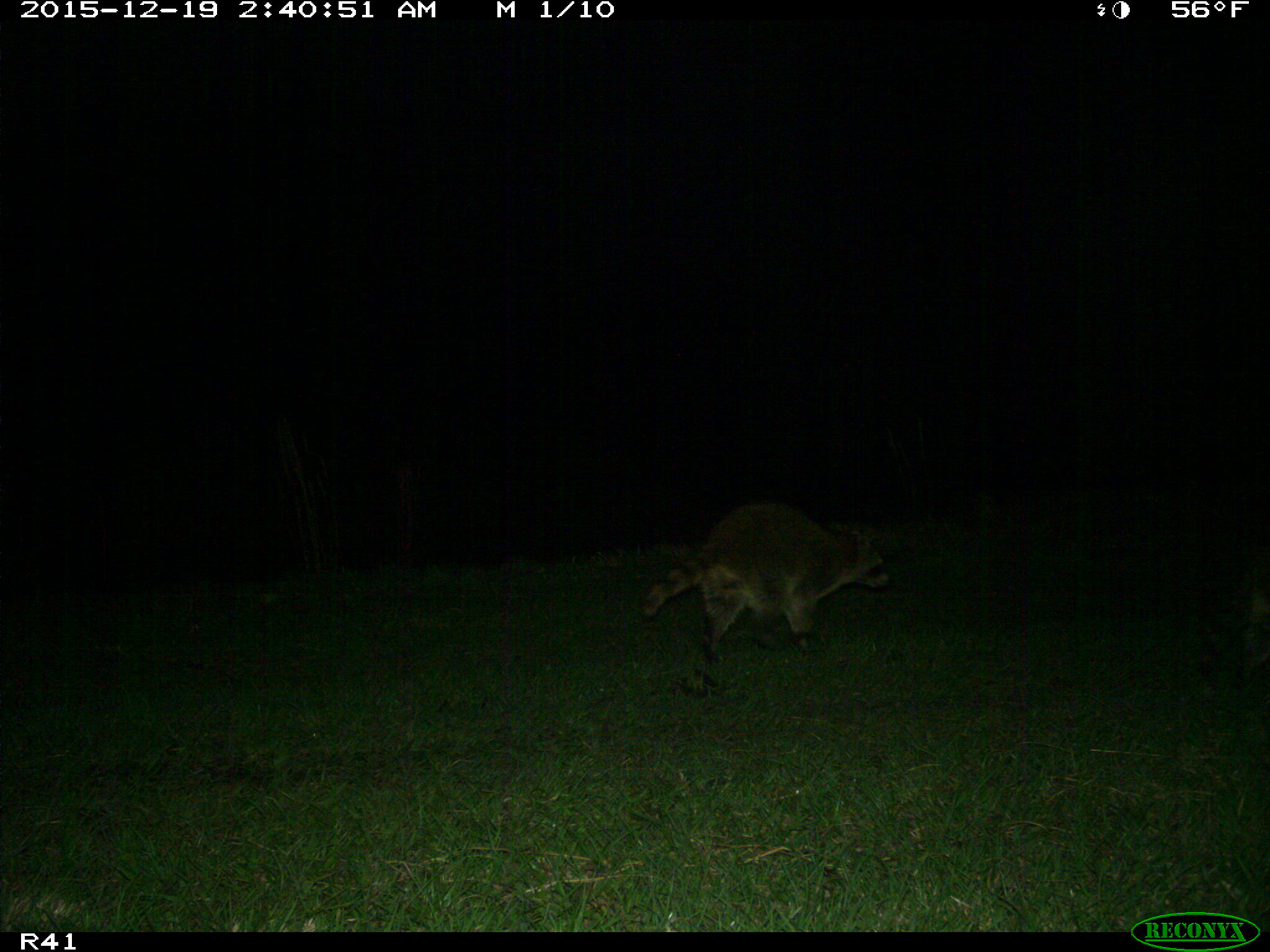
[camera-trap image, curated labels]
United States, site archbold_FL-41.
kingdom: Animalia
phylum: Chordata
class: Mammalia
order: Carnivora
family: Procyonidae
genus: Procyon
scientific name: Procyon lotor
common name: common raccoon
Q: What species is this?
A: Procyon lotor (common raccoon).